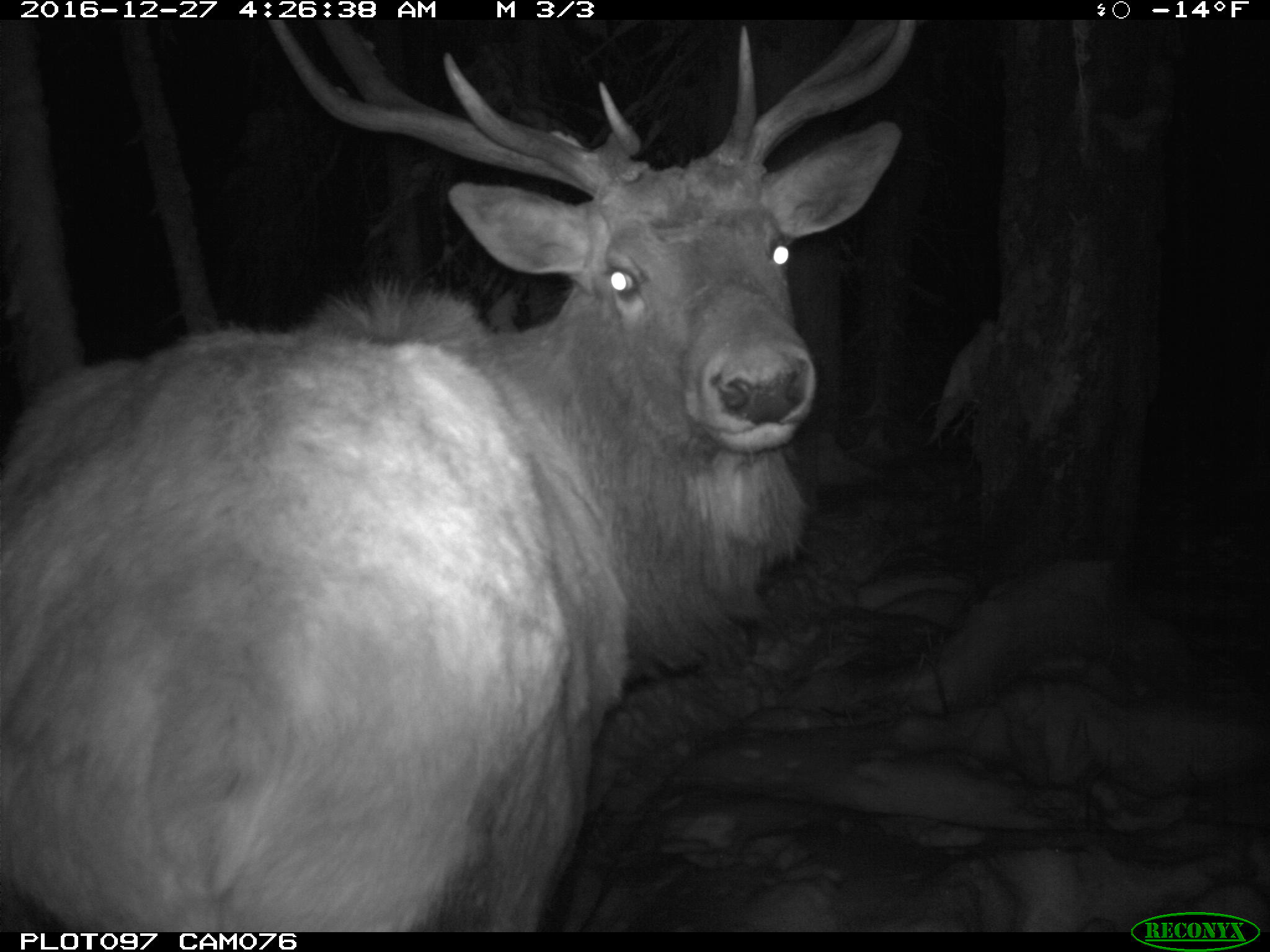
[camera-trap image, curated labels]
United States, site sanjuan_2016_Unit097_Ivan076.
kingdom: Animalia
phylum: Chordata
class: Mammalia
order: Artiodactyla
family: Cervidae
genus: Cervus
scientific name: Cervus elaphus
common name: red deer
Cervus elaphus (red deer).